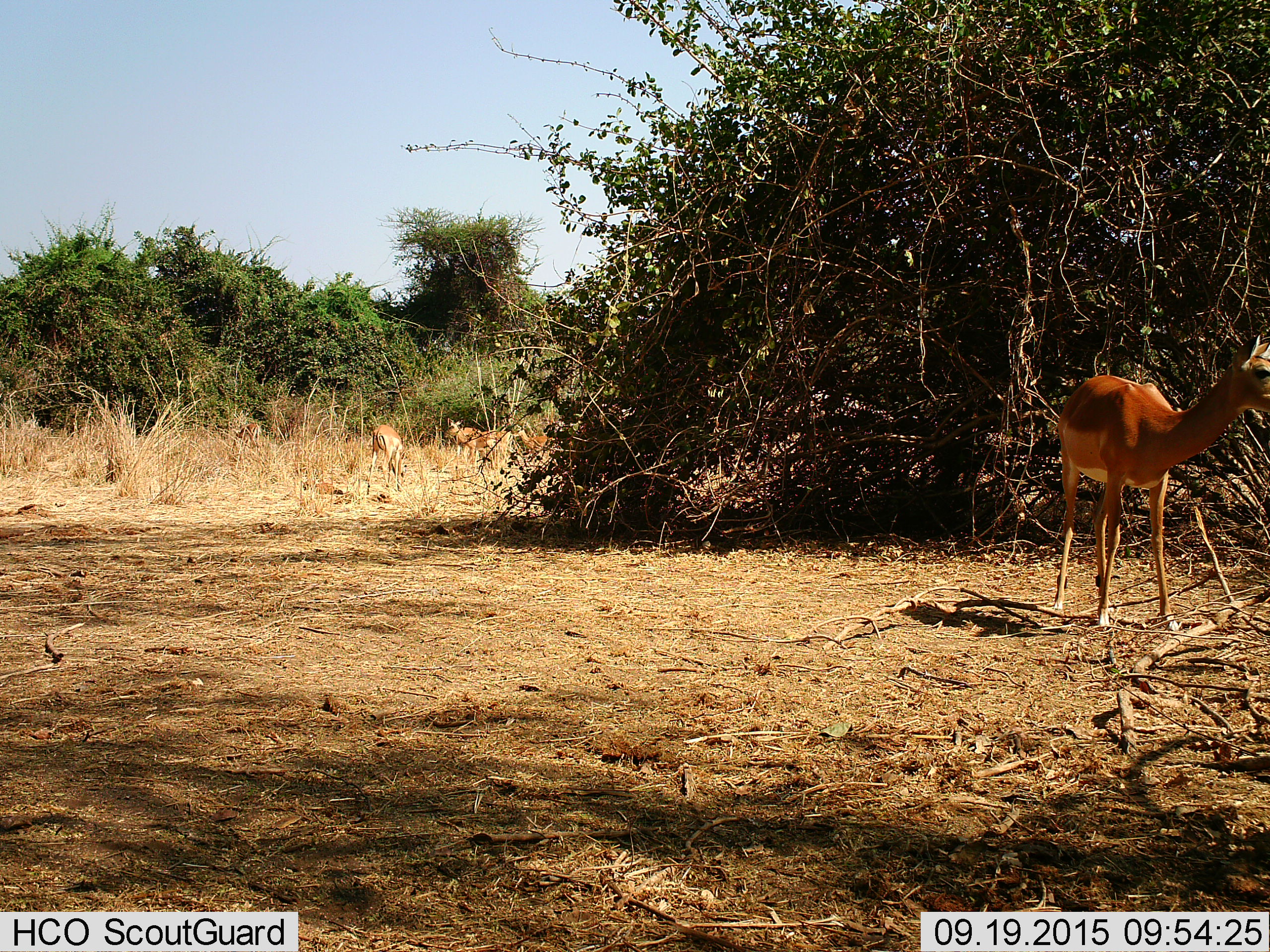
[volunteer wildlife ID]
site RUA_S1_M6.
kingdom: Animalia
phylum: Chordata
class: Mammalia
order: Artiodactyla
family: Bovidae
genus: Aepyceros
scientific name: Aepyceros melampus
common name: impala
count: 6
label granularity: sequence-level